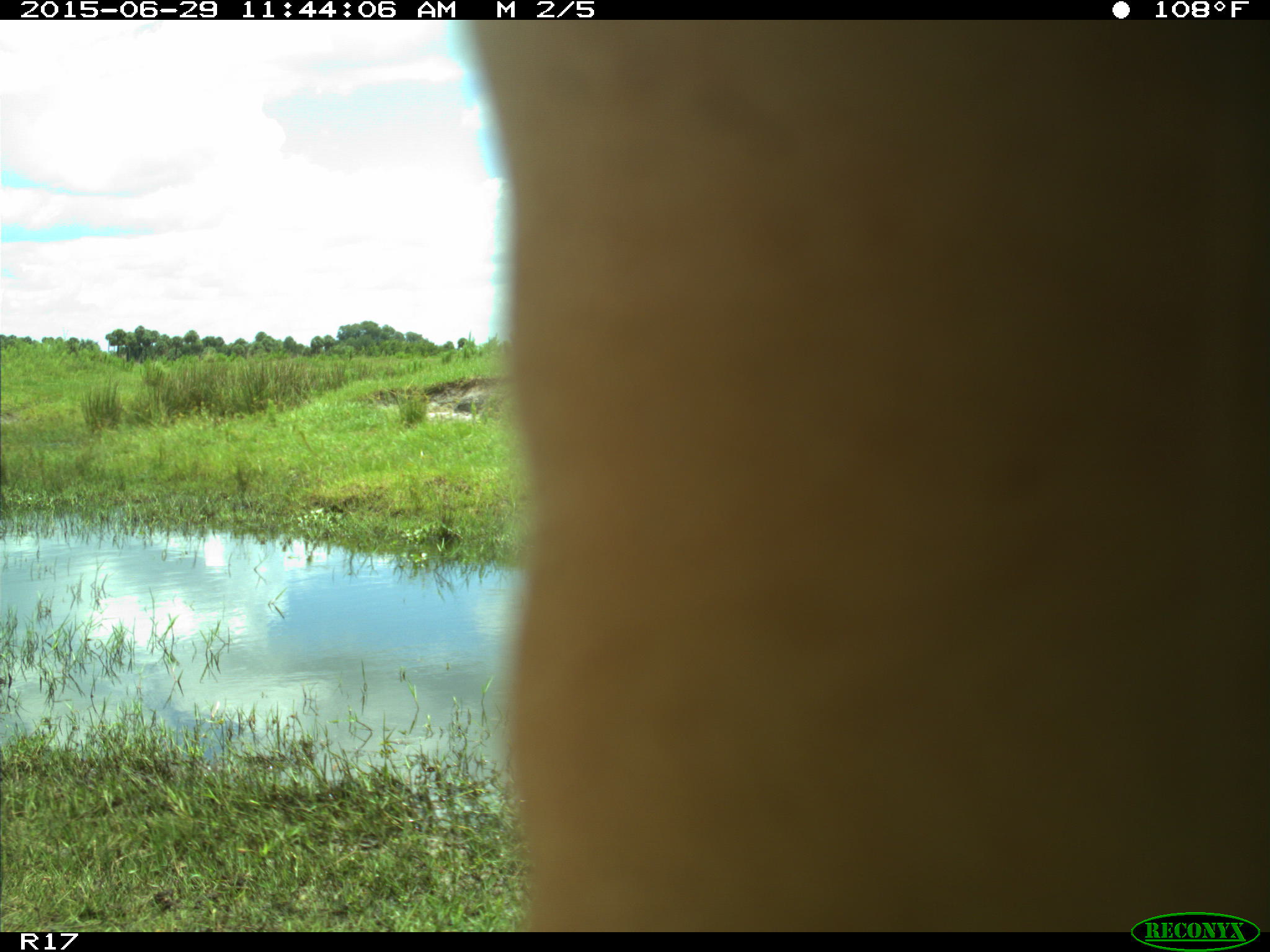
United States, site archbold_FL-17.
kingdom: Animalia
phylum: Chordata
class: Mammalia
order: Artiodactyla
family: Bovidae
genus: Bos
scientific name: Bos taurus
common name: domestic cow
Bos taurus (domestic cow).